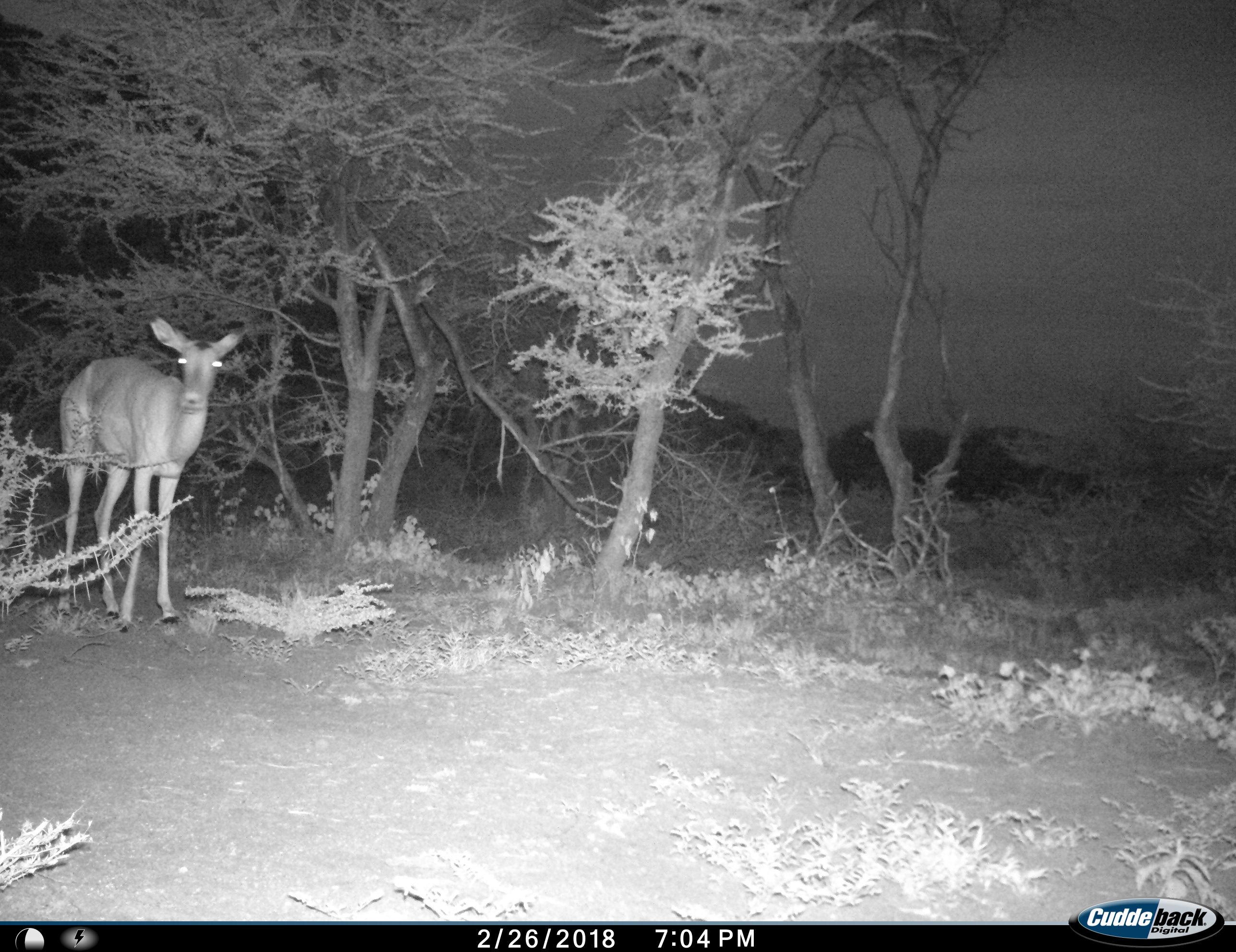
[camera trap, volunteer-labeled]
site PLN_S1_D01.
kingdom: Animalia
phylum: Chordata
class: Mammalia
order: Artiodactyla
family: Bovidae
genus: Aepyceros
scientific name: Aepyceros melampus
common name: impala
Impala (Aepyceros melampus), count 1. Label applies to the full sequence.